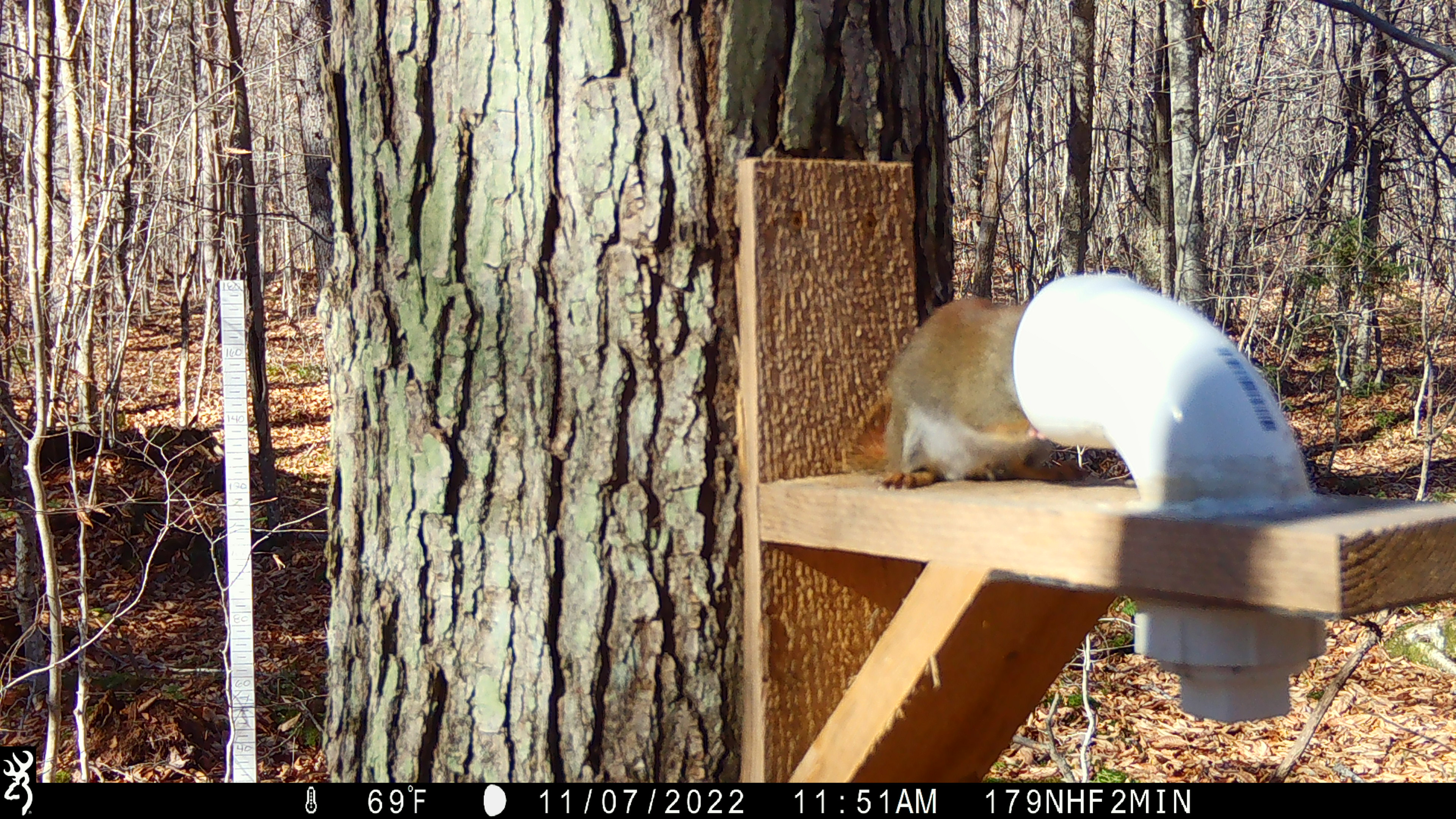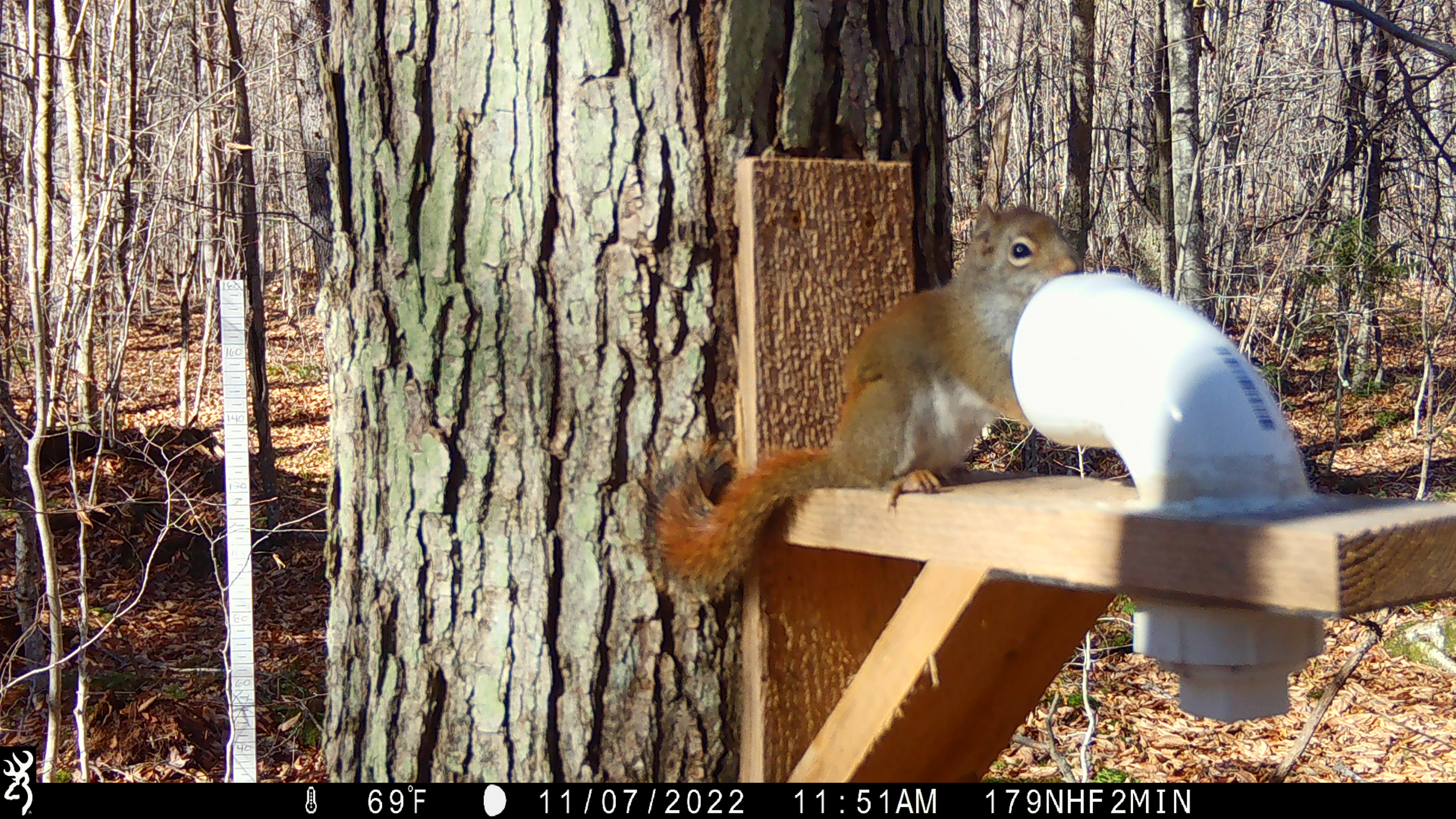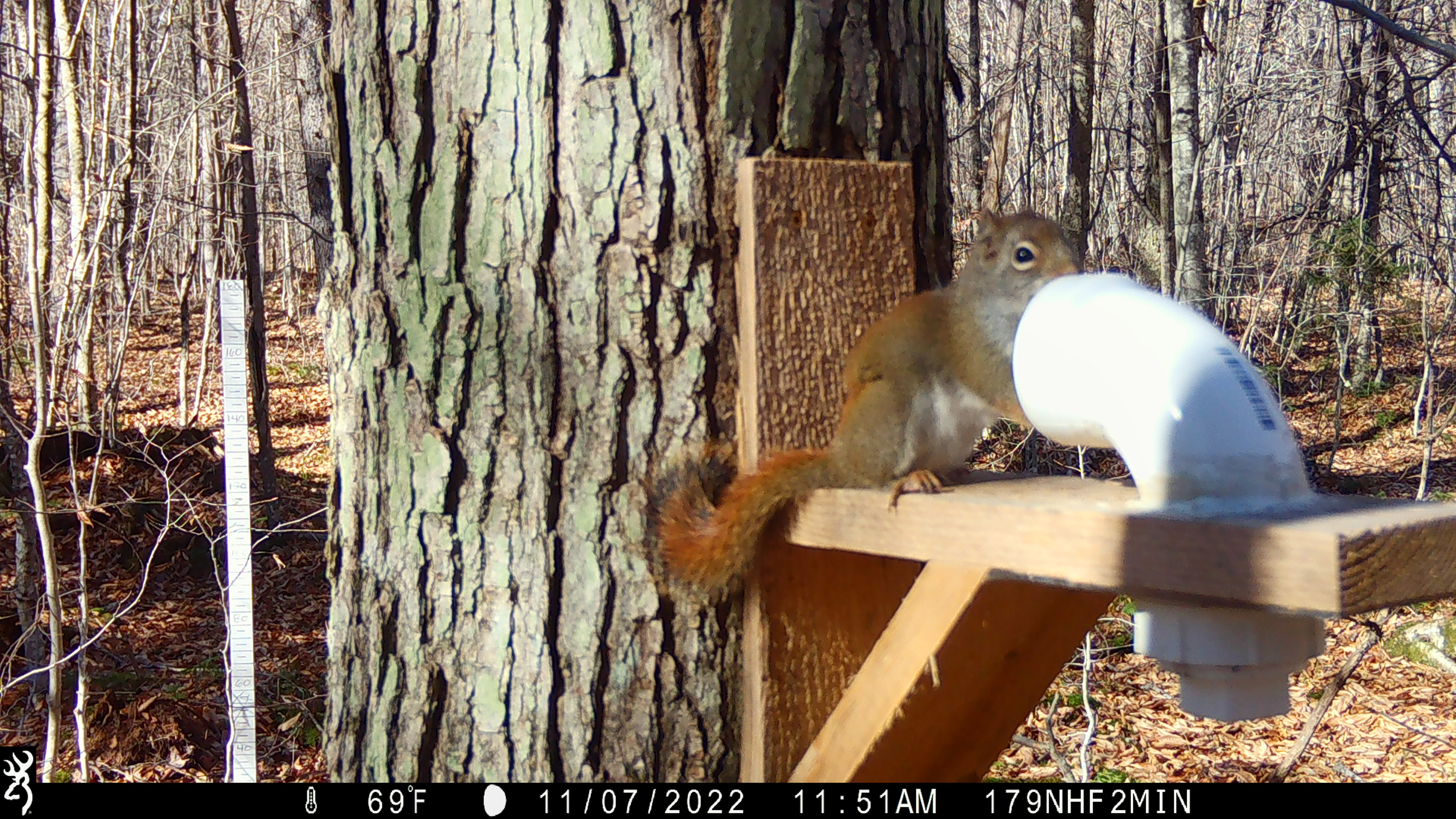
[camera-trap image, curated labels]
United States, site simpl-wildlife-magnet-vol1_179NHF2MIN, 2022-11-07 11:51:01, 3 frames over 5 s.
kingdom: Animalia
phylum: Chordata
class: Mammalia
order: Rodentia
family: Sciuridae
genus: Tamiasciurus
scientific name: Tamiasciurus hudsonicus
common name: red squirrel